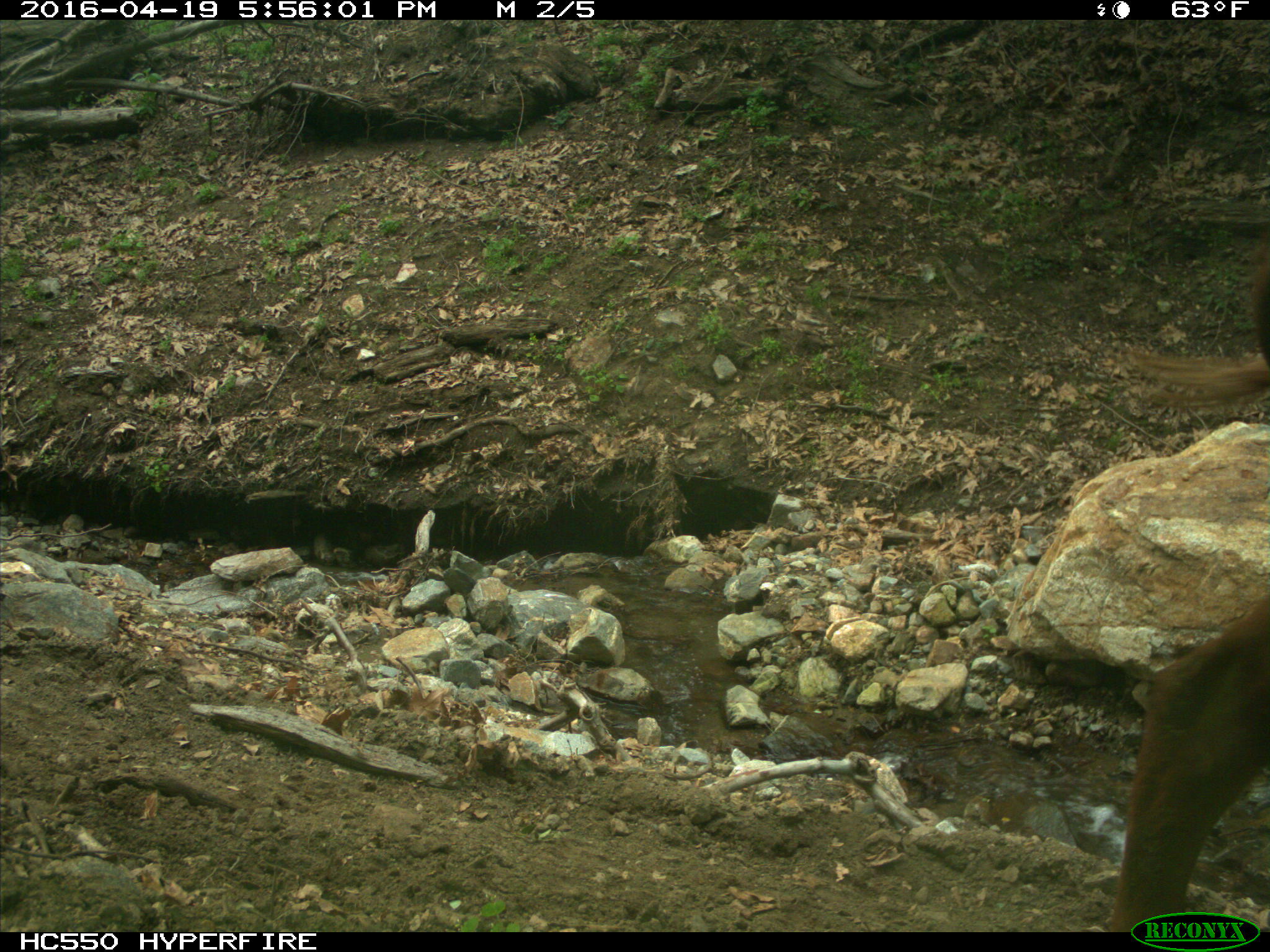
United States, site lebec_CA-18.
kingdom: Animalia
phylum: Chordata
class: Mammalia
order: Artiodactyla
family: Bovidae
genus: Bos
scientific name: Bos taurus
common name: domestic cow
Bos taurus (domestic cow).